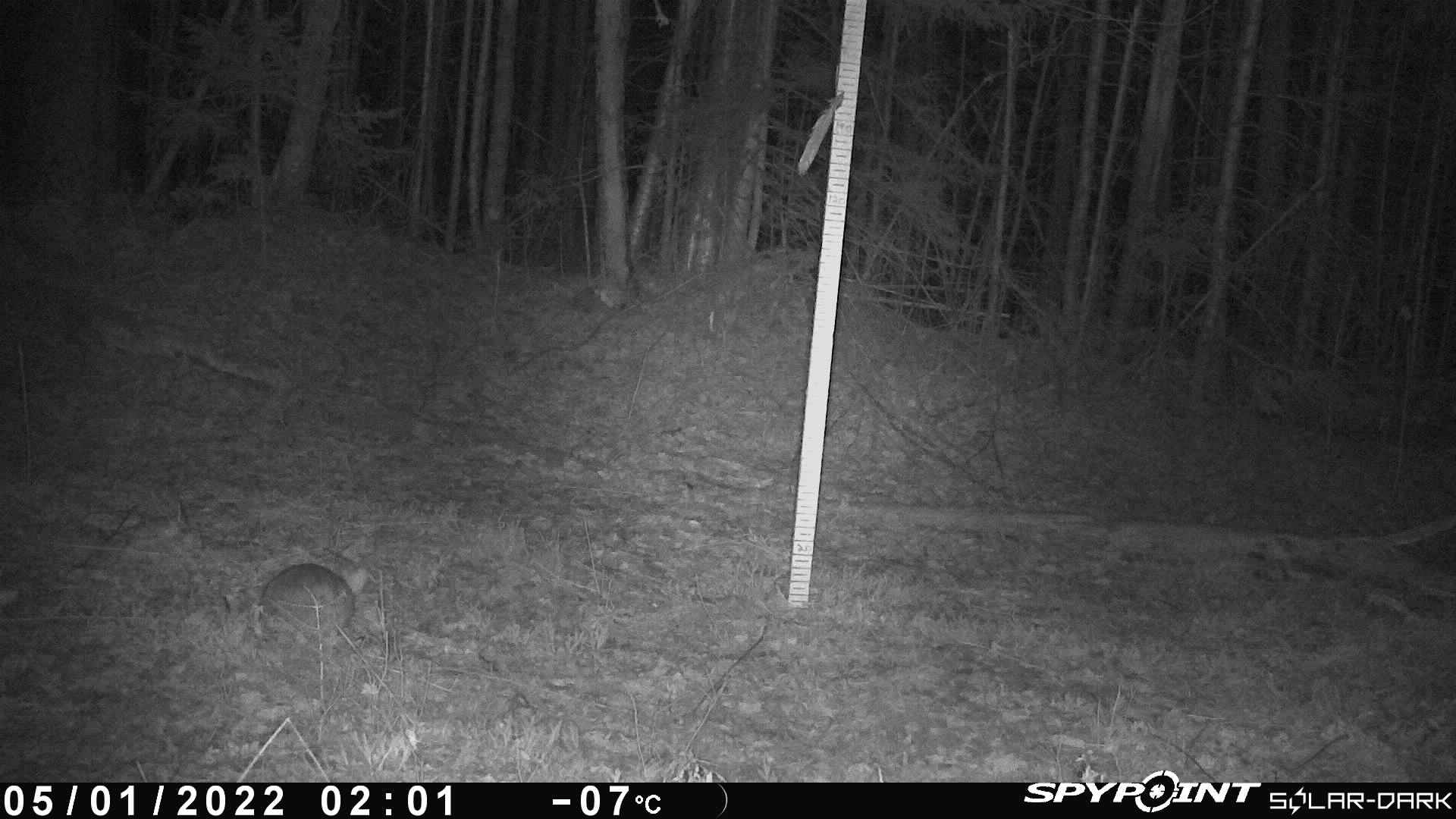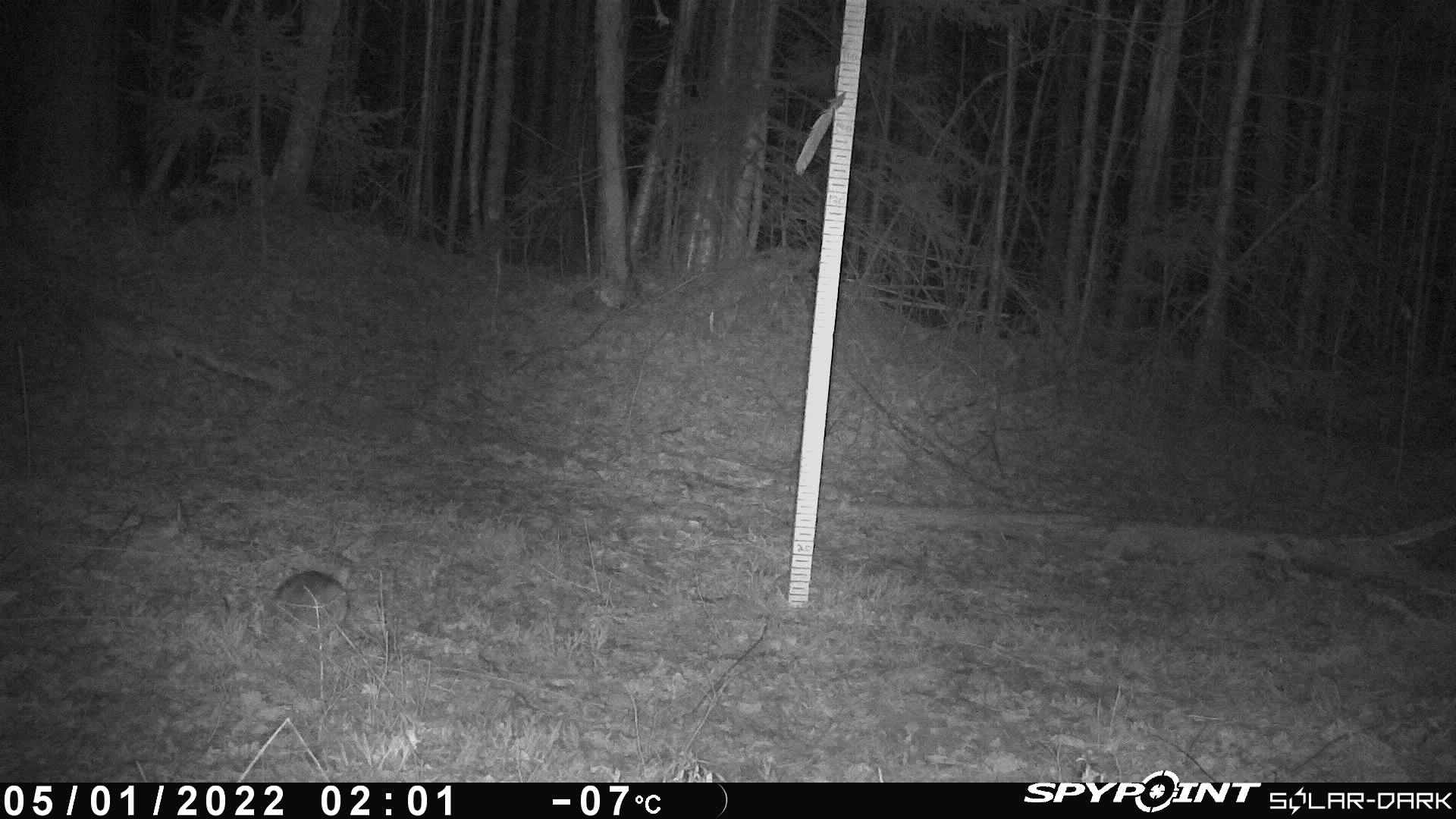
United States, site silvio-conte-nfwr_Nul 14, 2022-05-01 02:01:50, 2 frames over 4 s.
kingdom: Animalia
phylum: Chordata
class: Mammalia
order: Lagomorpha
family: Leporidae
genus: Lepus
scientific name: Lepus americanus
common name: snowshoe hare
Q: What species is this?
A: Snowshoe hare (Lepus americanus).